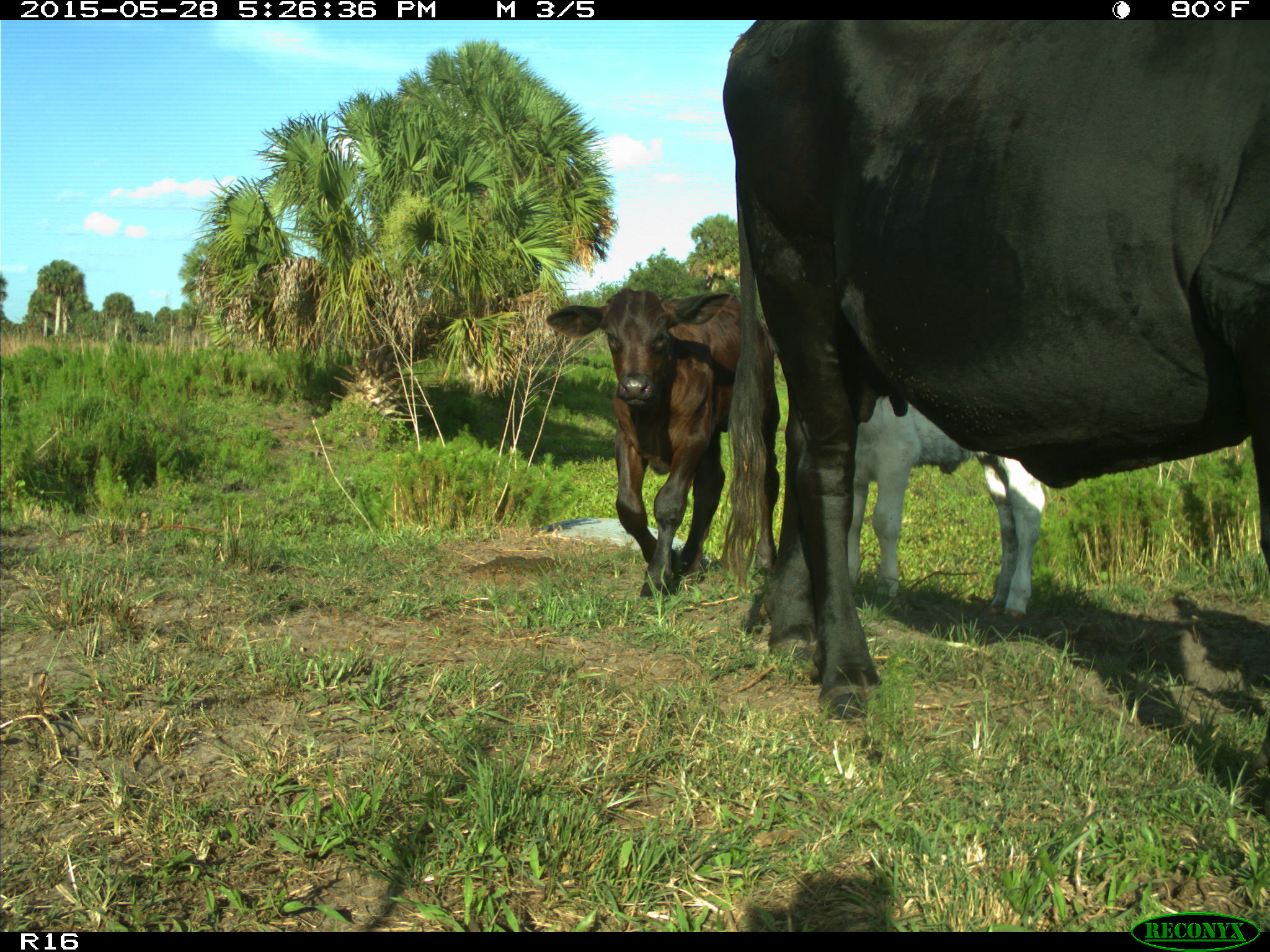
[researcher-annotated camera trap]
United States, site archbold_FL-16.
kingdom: Animalia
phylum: Chordata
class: Mammalia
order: Artiodactyla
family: Bovidae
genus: Bos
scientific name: Bos taurus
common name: domestic cow